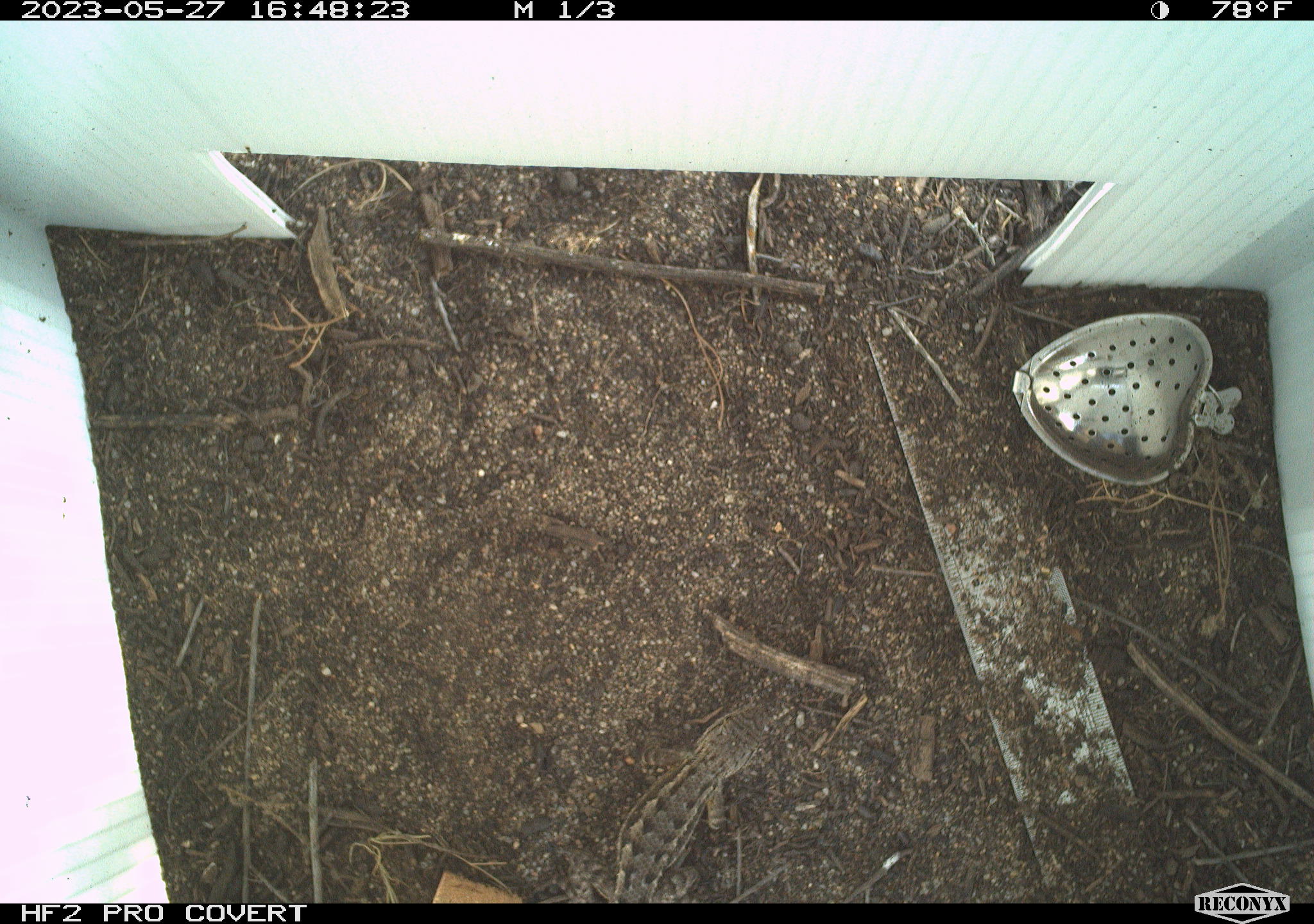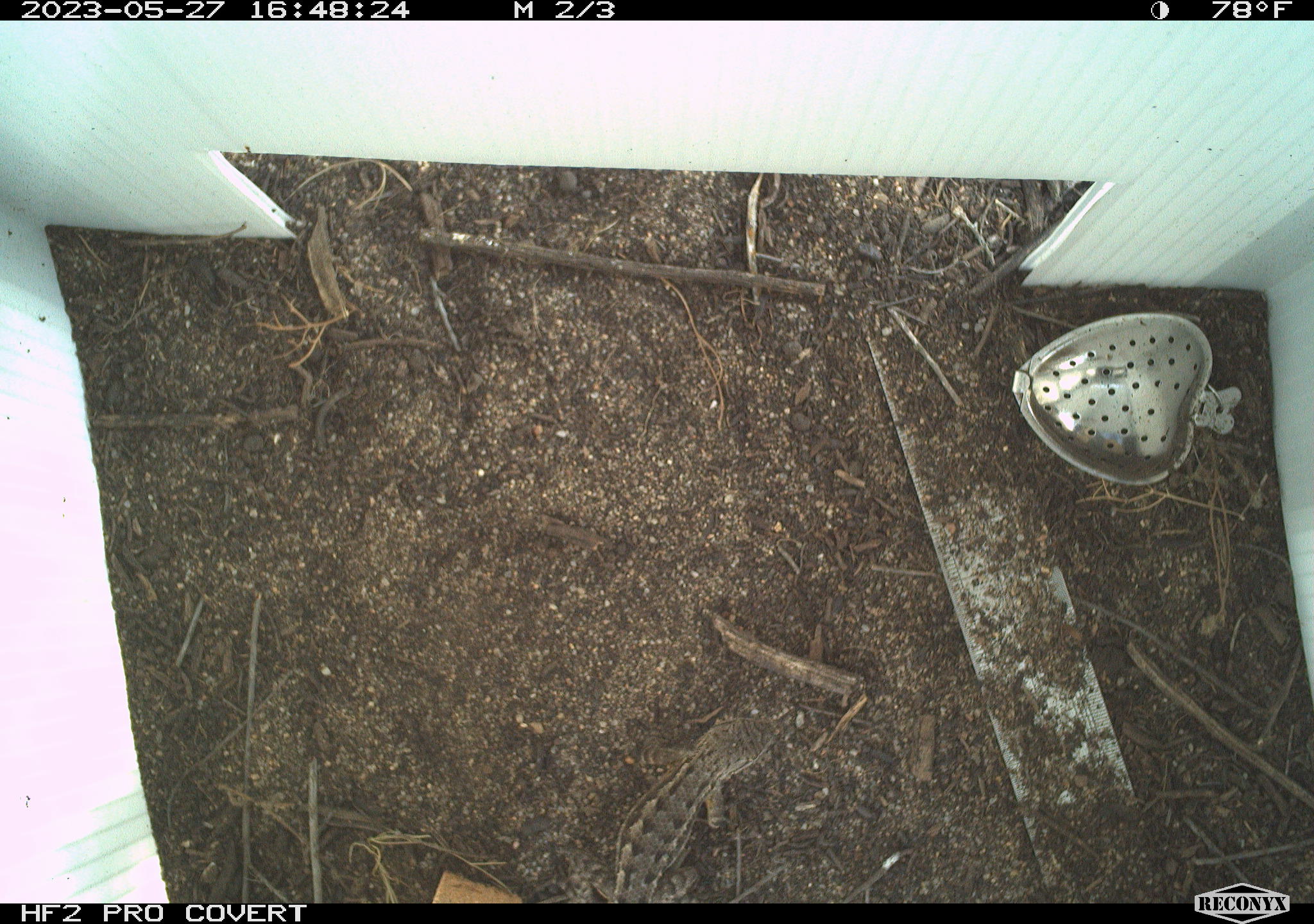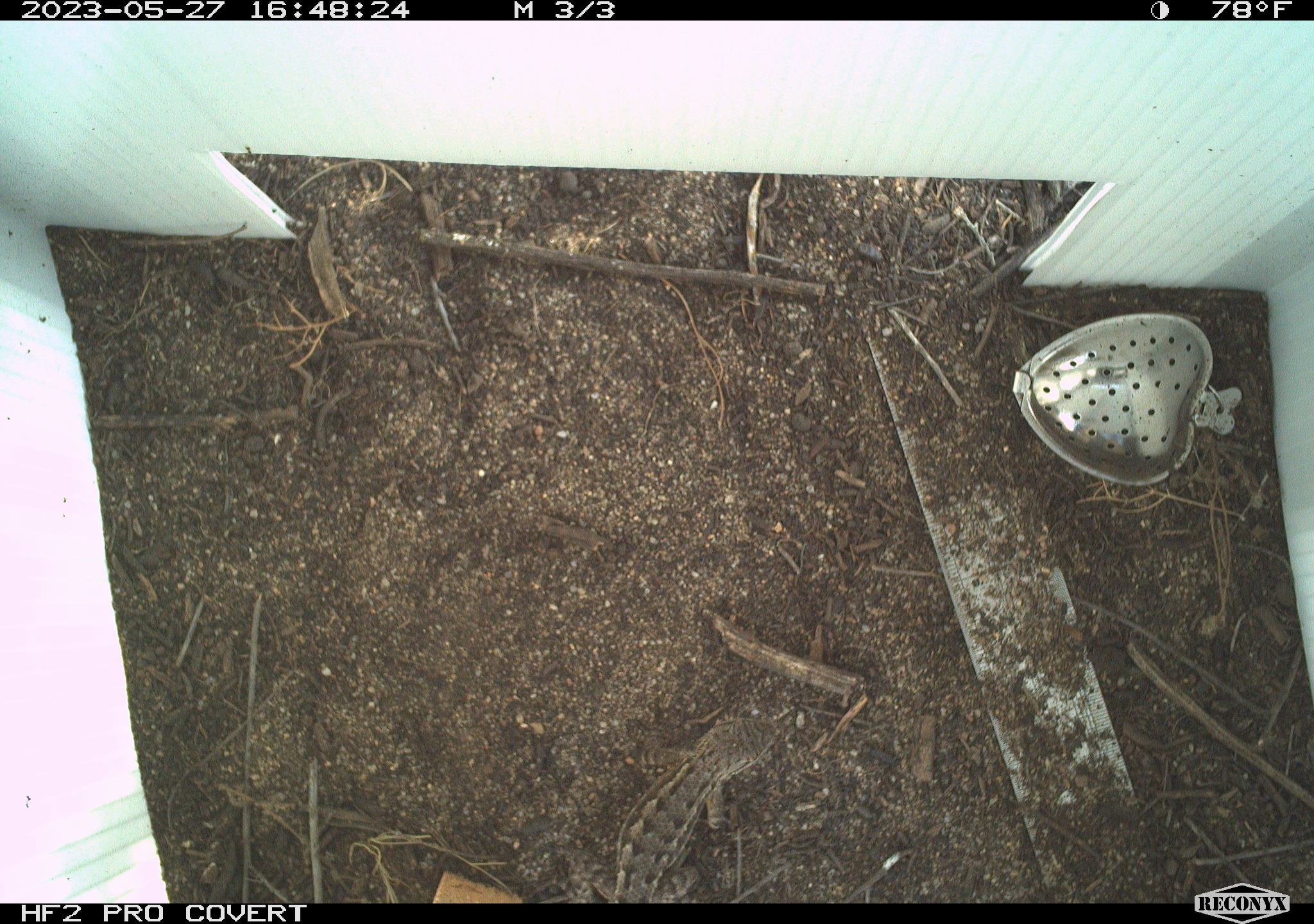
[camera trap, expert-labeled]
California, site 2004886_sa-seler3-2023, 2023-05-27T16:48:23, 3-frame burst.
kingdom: Animalia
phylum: Chordata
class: Reptilia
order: Squamata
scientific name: Squamata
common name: lizards and snakes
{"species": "lizards and snakes (Squamata)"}